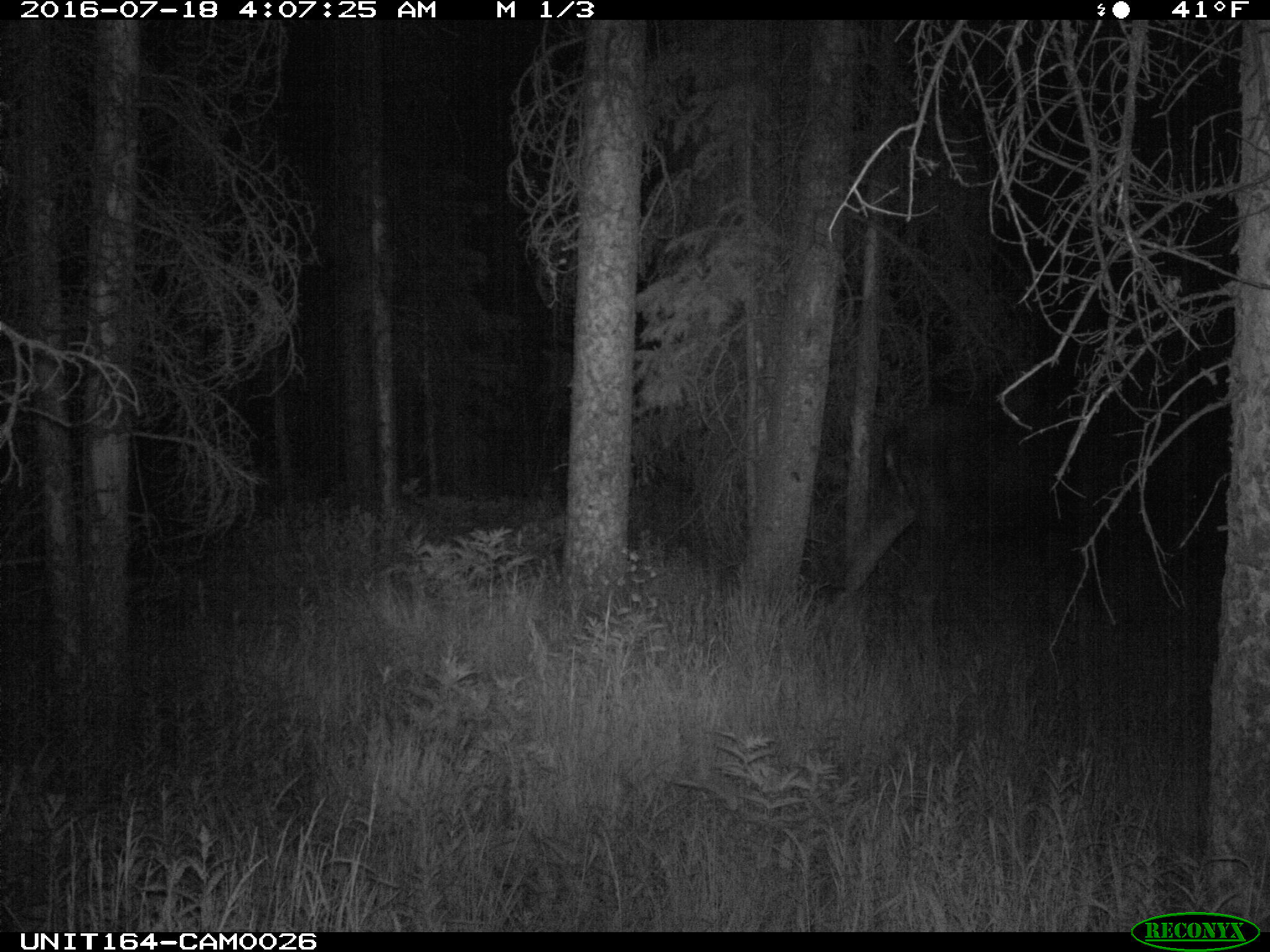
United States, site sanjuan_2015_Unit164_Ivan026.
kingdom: Animalia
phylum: Chordata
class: Mammalia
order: Artiodactyla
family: Cervidae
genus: Alces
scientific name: Alces alces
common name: moose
Alces alces (moose).